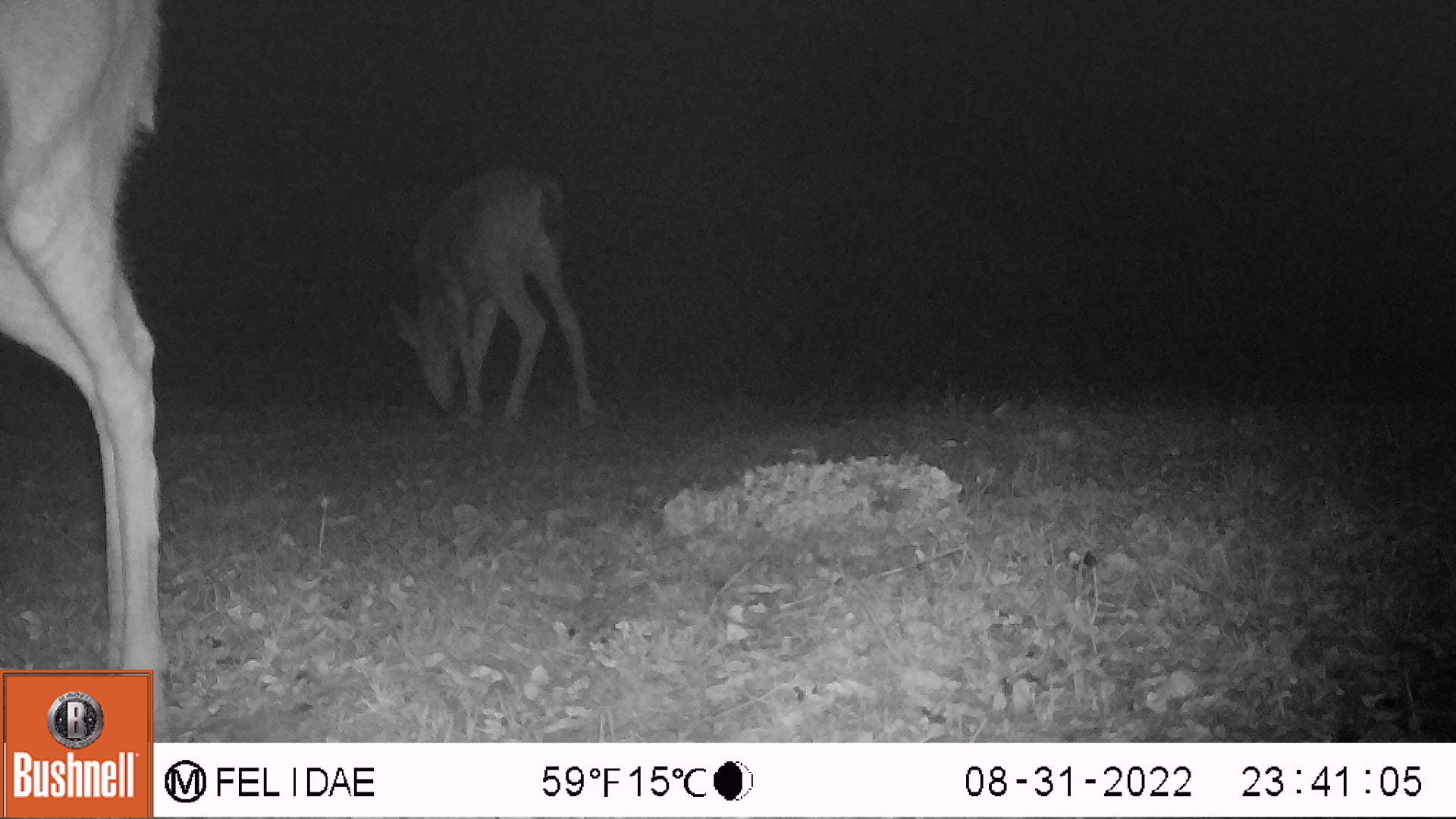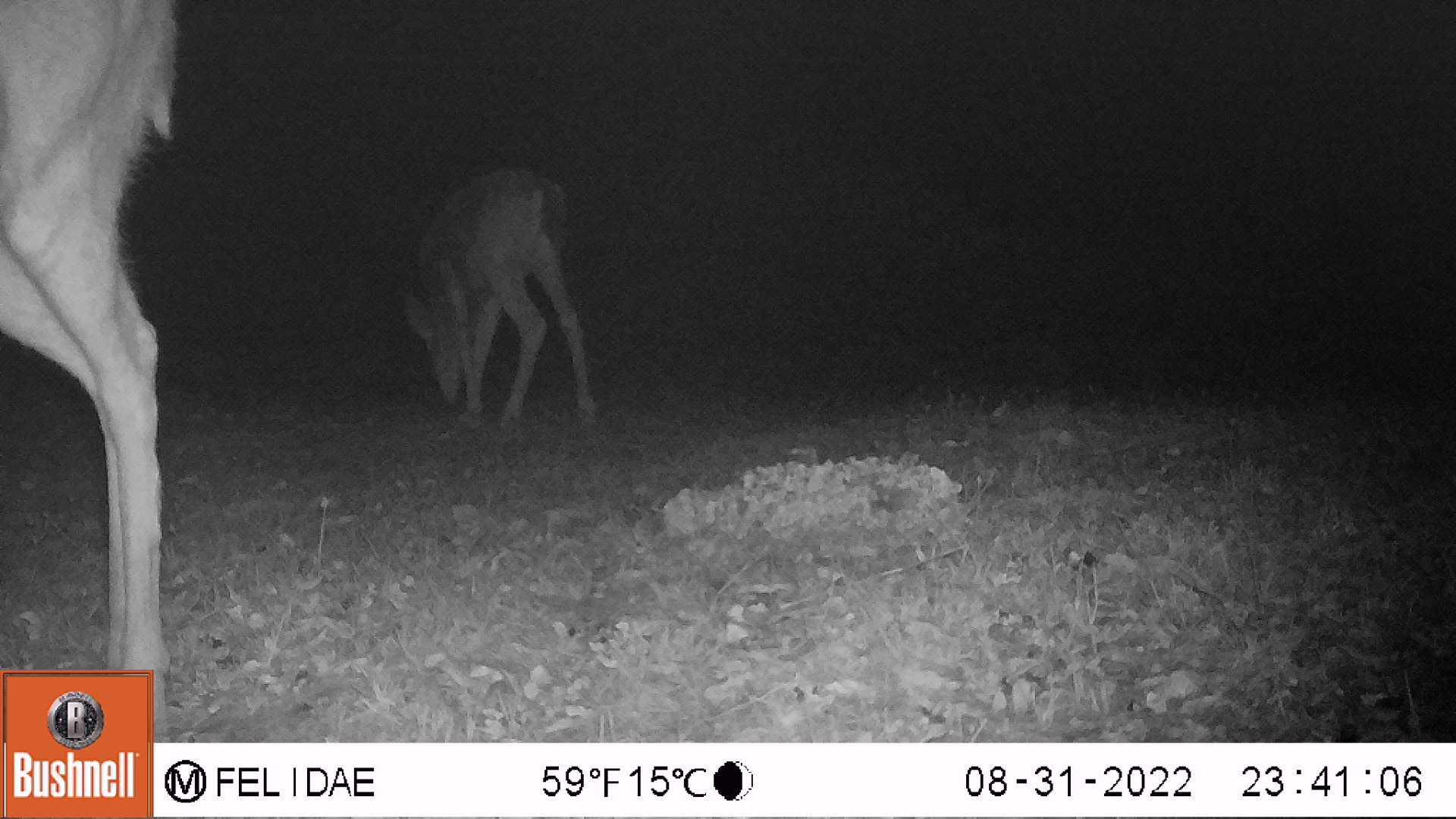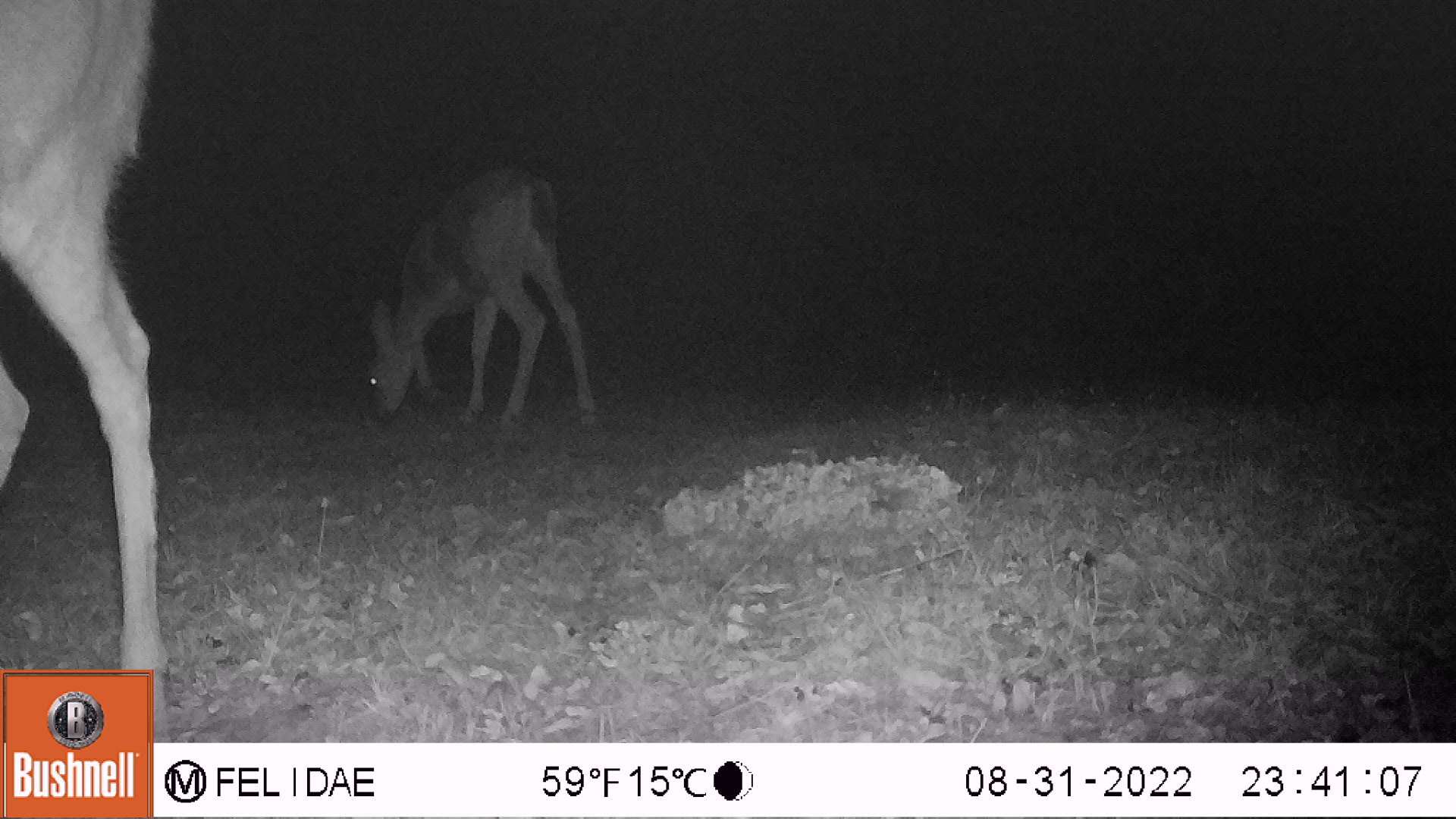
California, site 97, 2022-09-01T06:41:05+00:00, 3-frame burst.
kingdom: Animalia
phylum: Chordata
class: Mammalia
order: Artiodactyla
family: Cervidae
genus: Odocoileus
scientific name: Odocoileus hemionus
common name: mule deer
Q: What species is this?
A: Mule deer (Odocoileus hemionus).